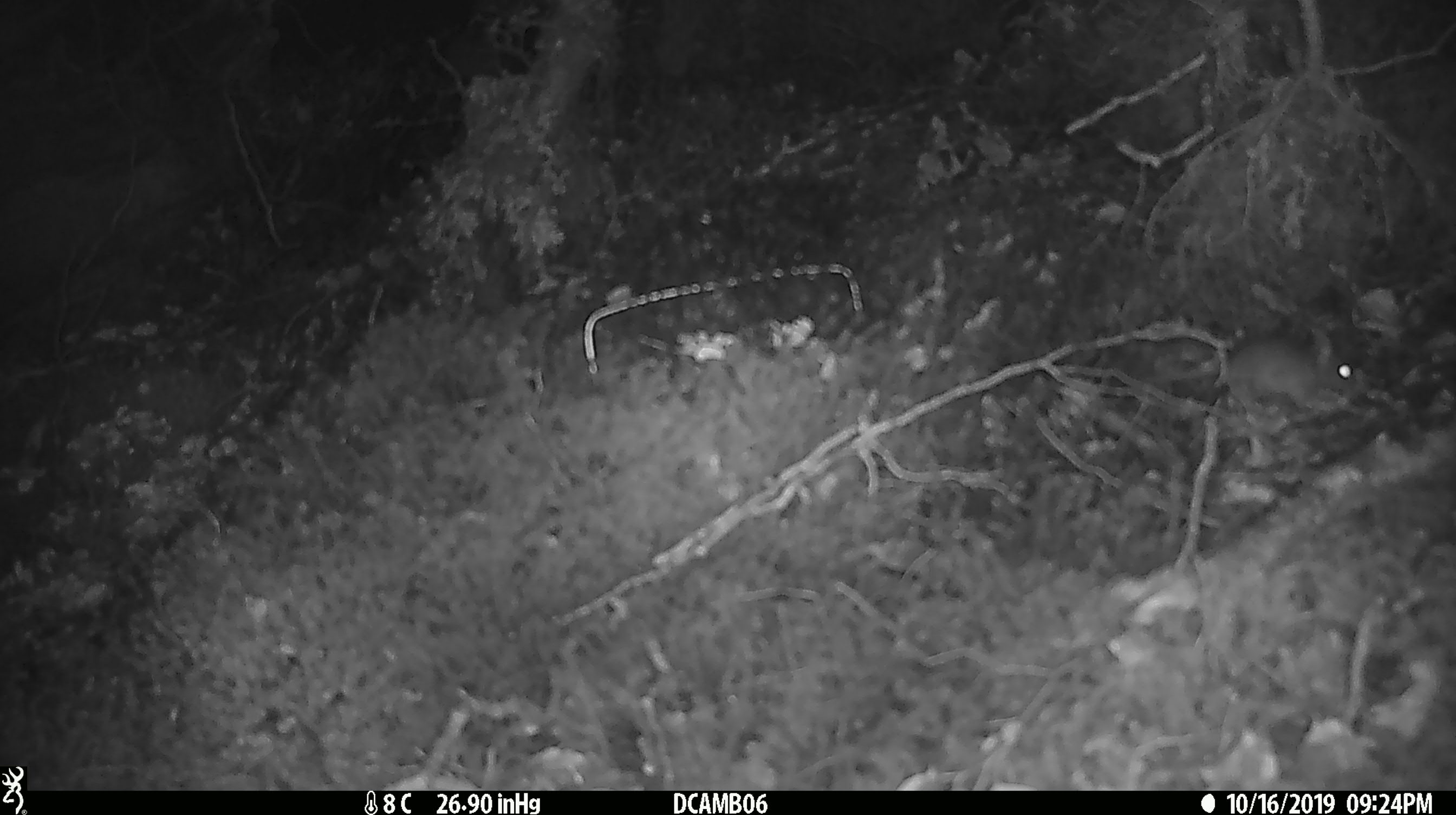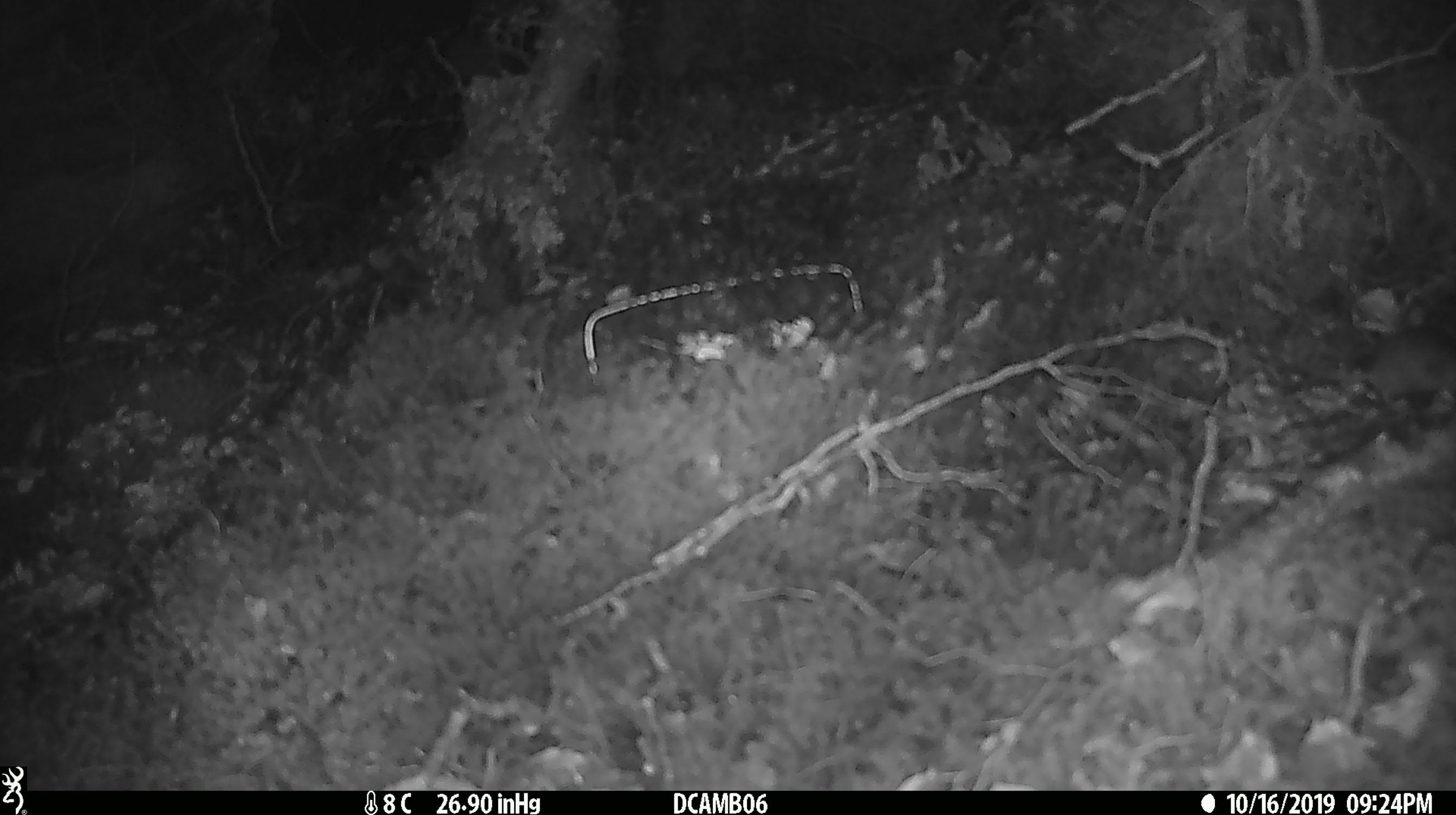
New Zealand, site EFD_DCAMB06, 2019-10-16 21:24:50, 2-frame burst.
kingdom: Animalia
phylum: Chordata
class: Mammalia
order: Rodentia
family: Muridae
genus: Mus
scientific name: Mus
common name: mouse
Mouse (Mus).